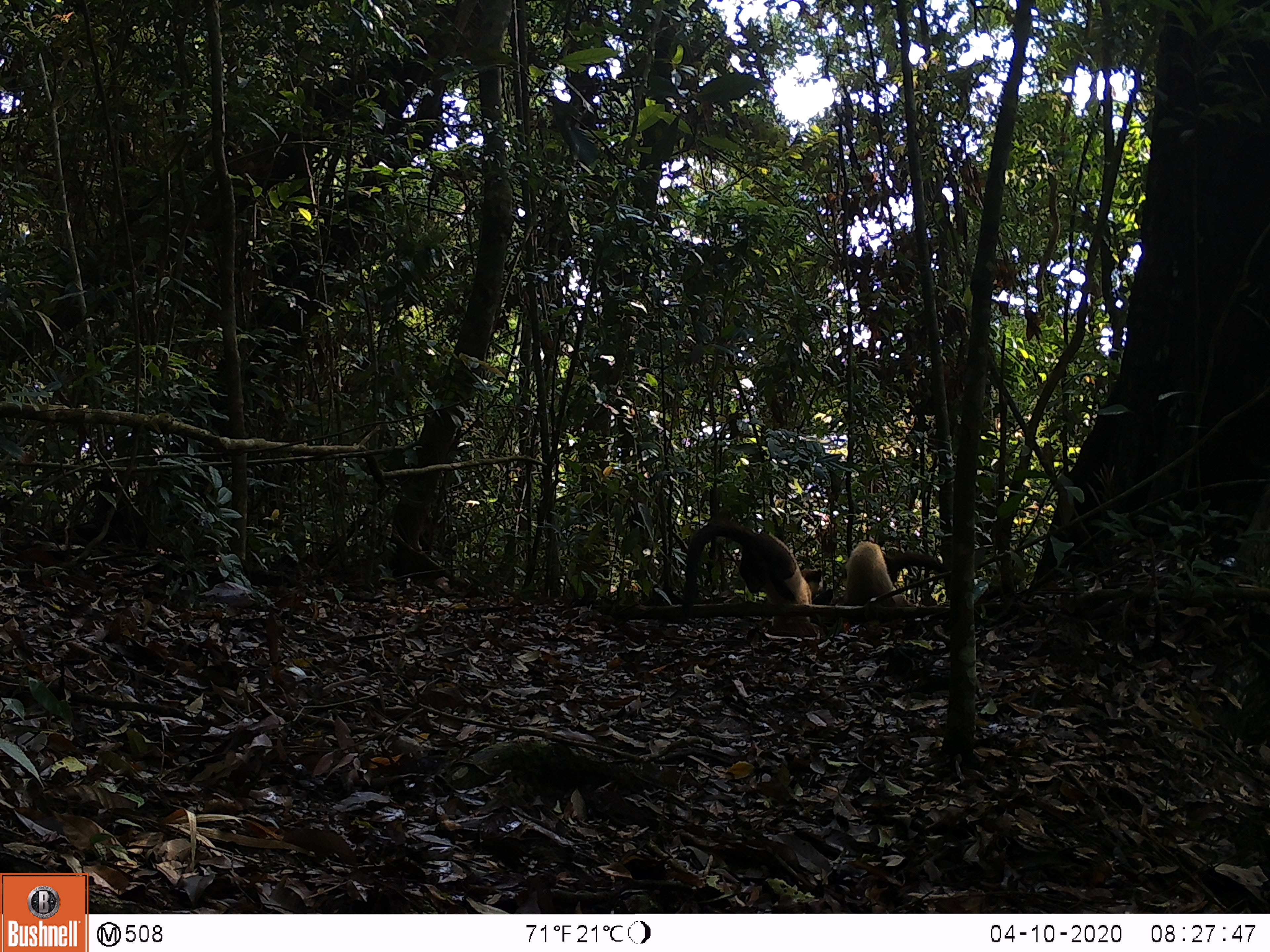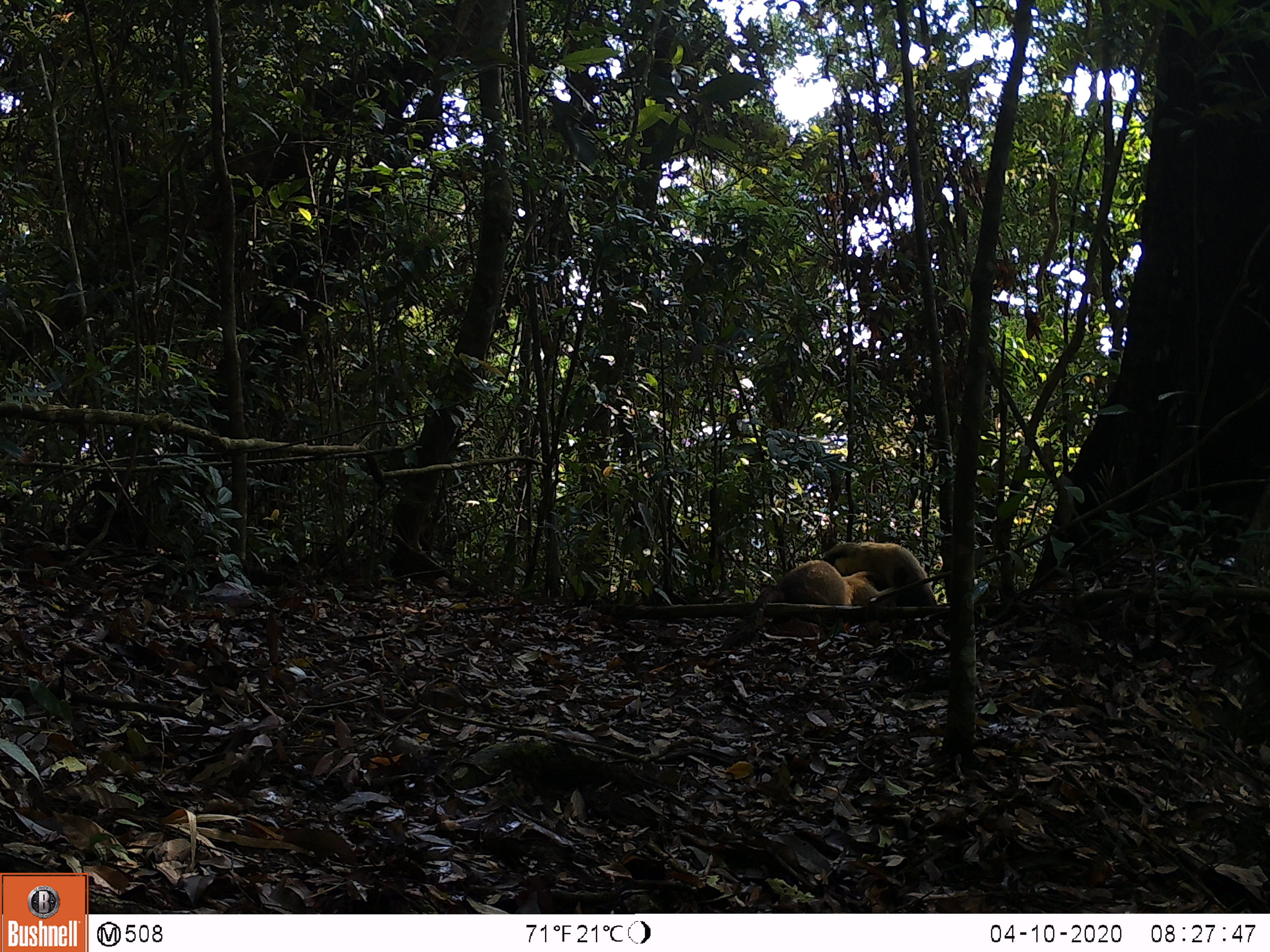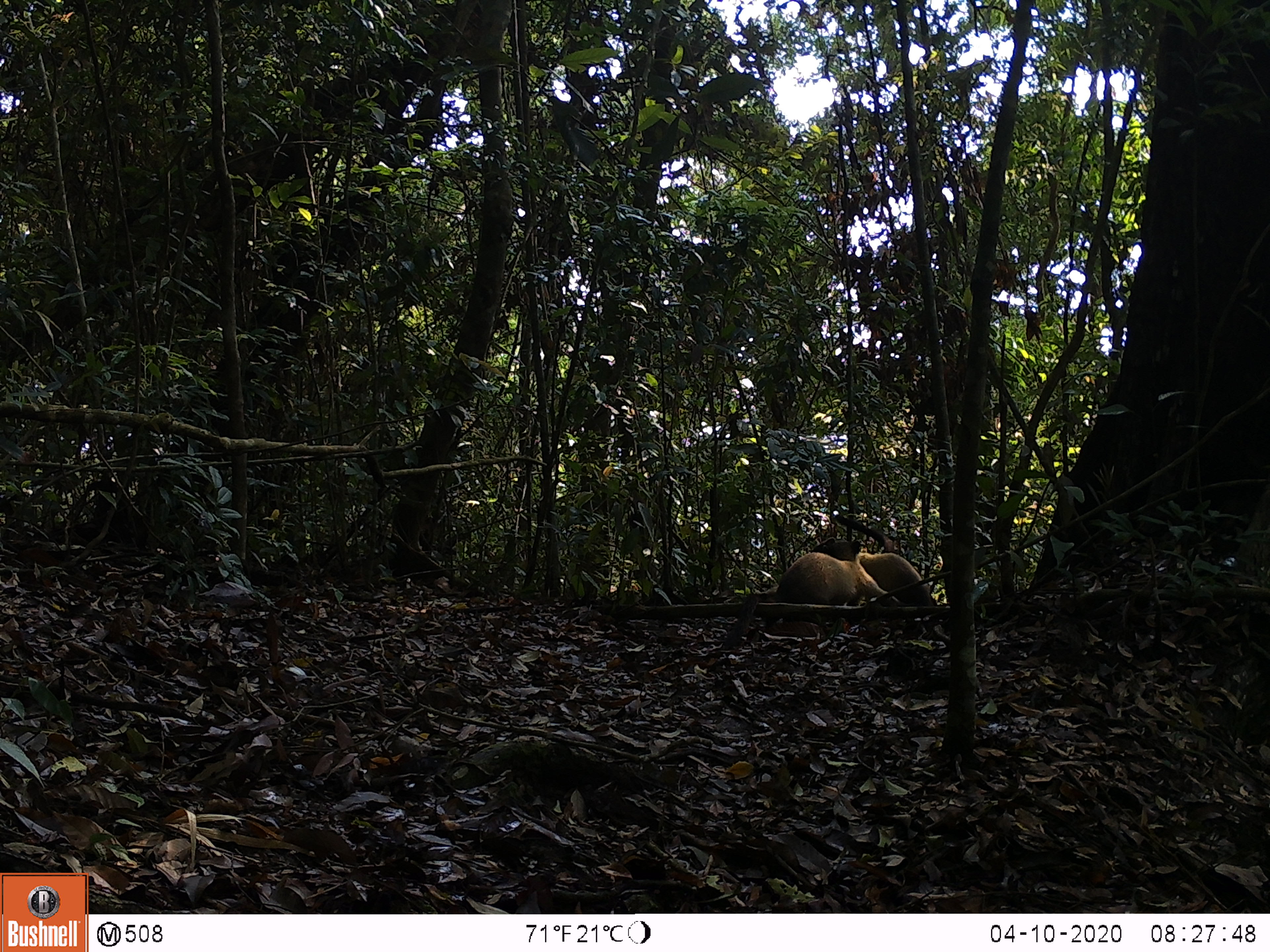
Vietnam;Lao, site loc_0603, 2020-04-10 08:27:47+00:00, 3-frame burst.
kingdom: Animalia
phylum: Chordata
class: Mammalia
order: Carnivora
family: Mustelidae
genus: Martes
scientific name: Martes flavigula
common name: yellow-throated marten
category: yellow throated marten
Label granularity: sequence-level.